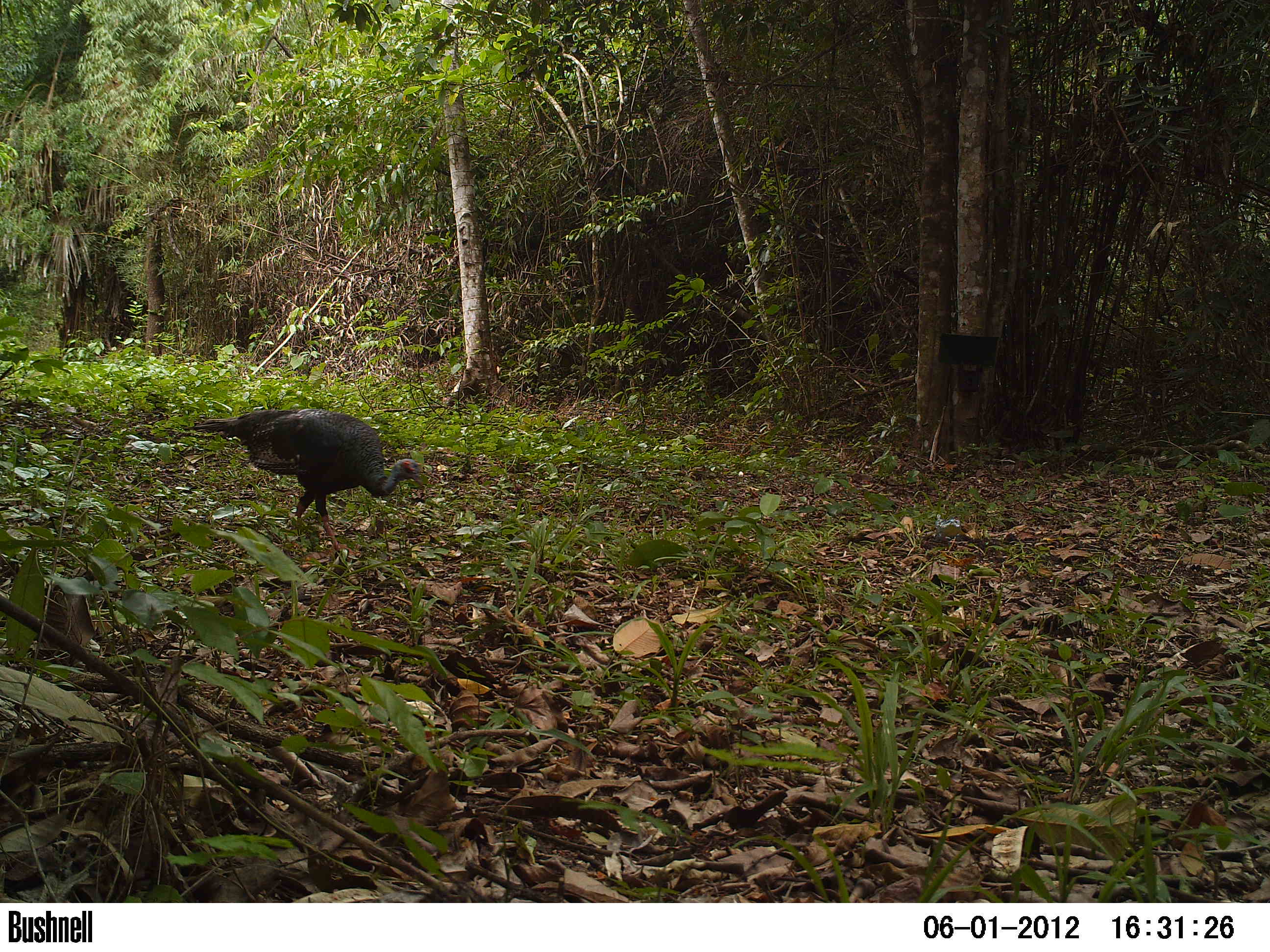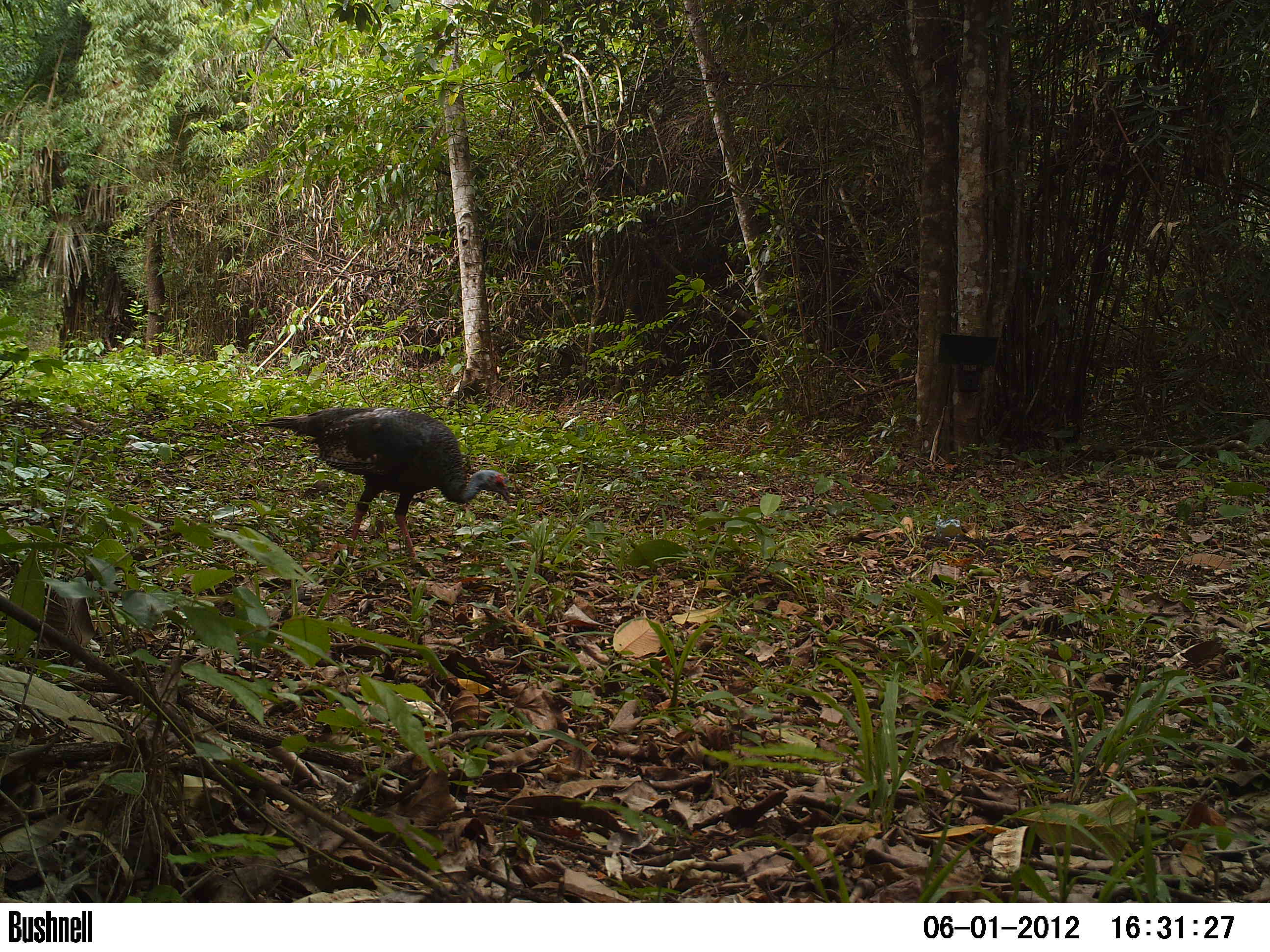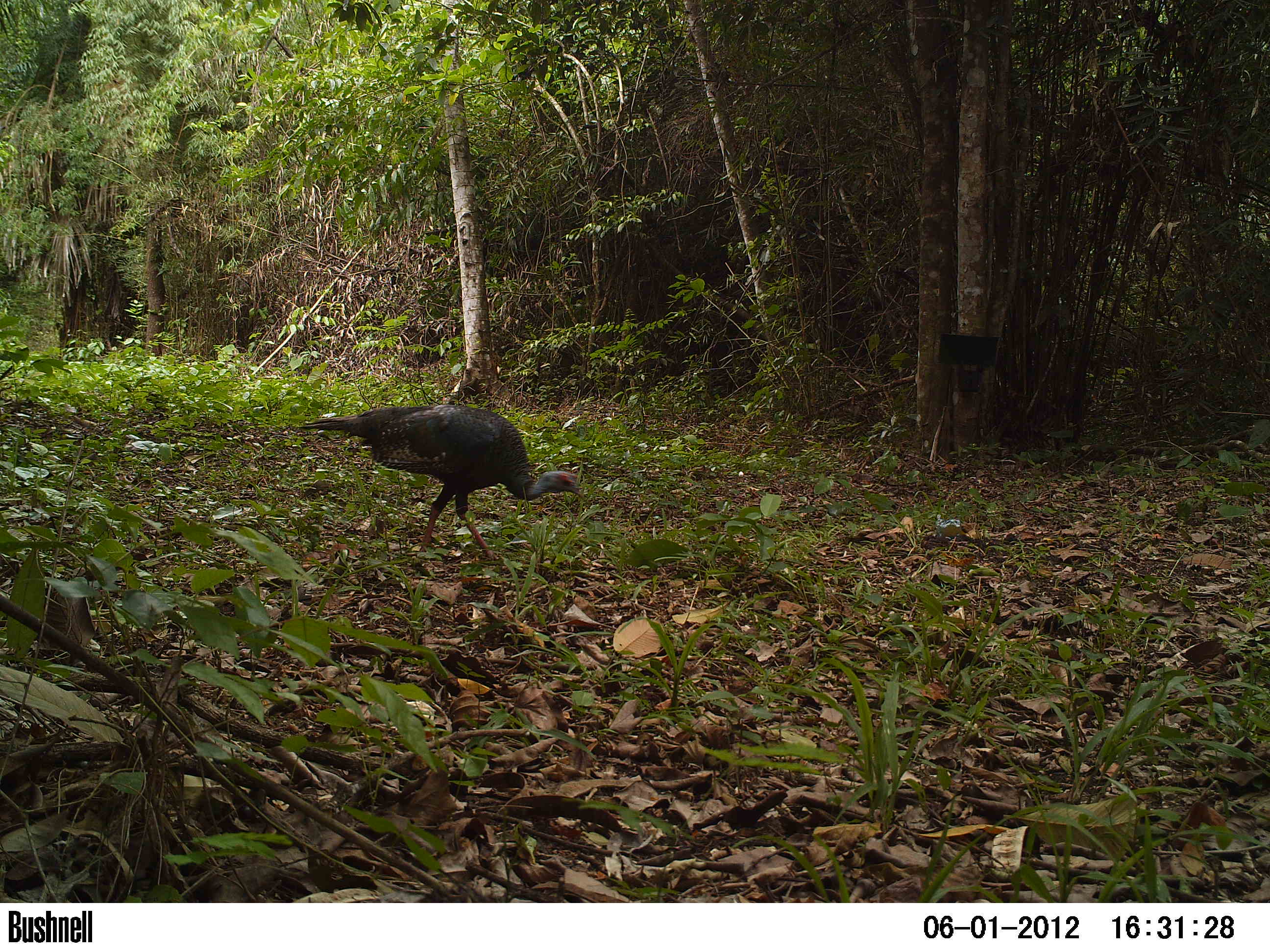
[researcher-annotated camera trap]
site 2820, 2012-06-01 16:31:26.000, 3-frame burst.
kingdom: Animalia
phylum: Chordata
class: Aves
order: Galliformes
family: Phasianidae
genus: Meleagris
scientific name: Meleagris ocellata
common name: ocellated turkey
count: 1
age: adult